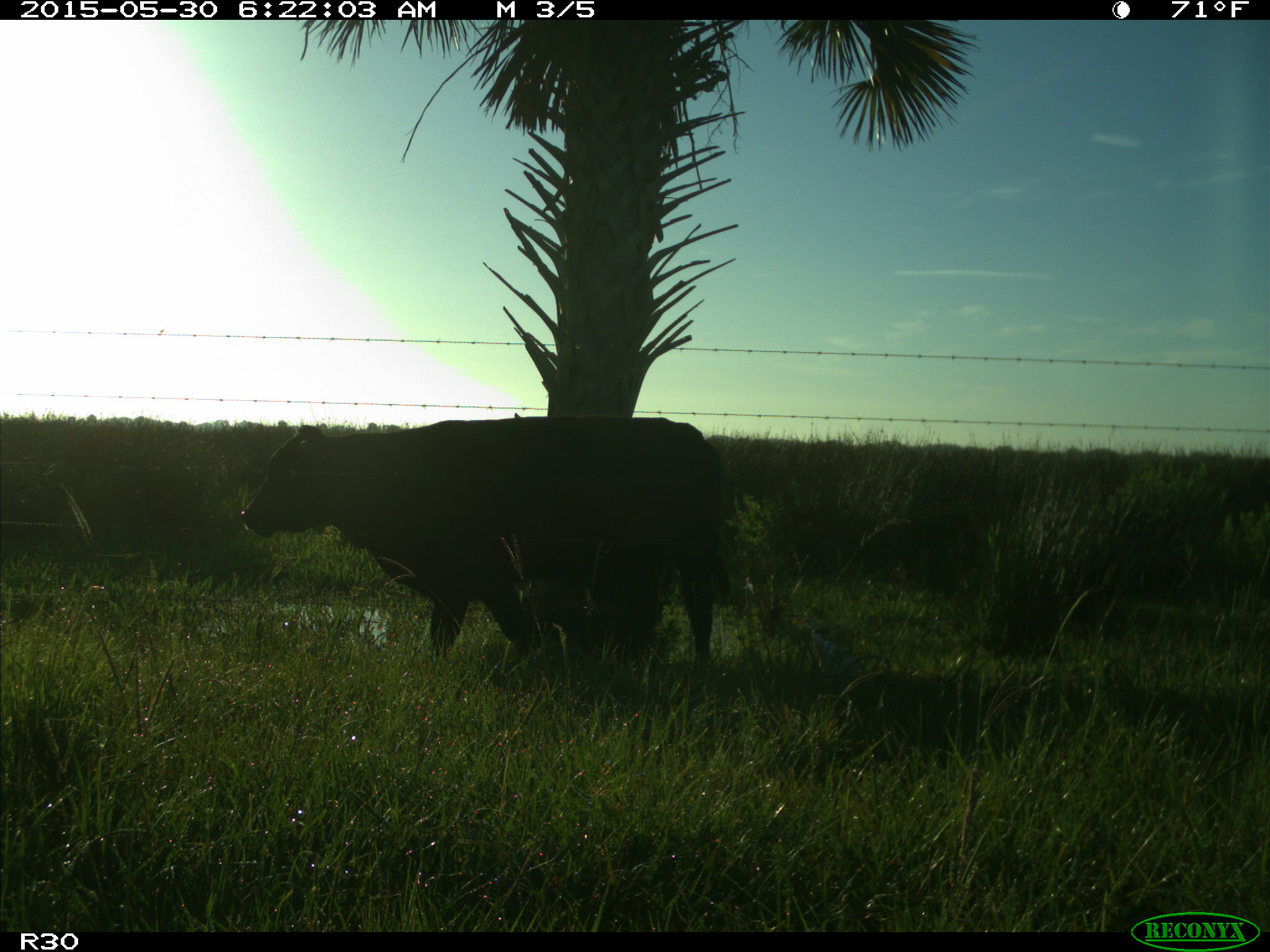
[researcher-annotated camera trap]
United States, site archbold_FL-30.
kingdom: Animalia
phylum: Chordata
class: Mammalia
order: Artiodactyla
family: Bovidae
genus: Bos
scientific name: Bos taurus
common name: domestic cow